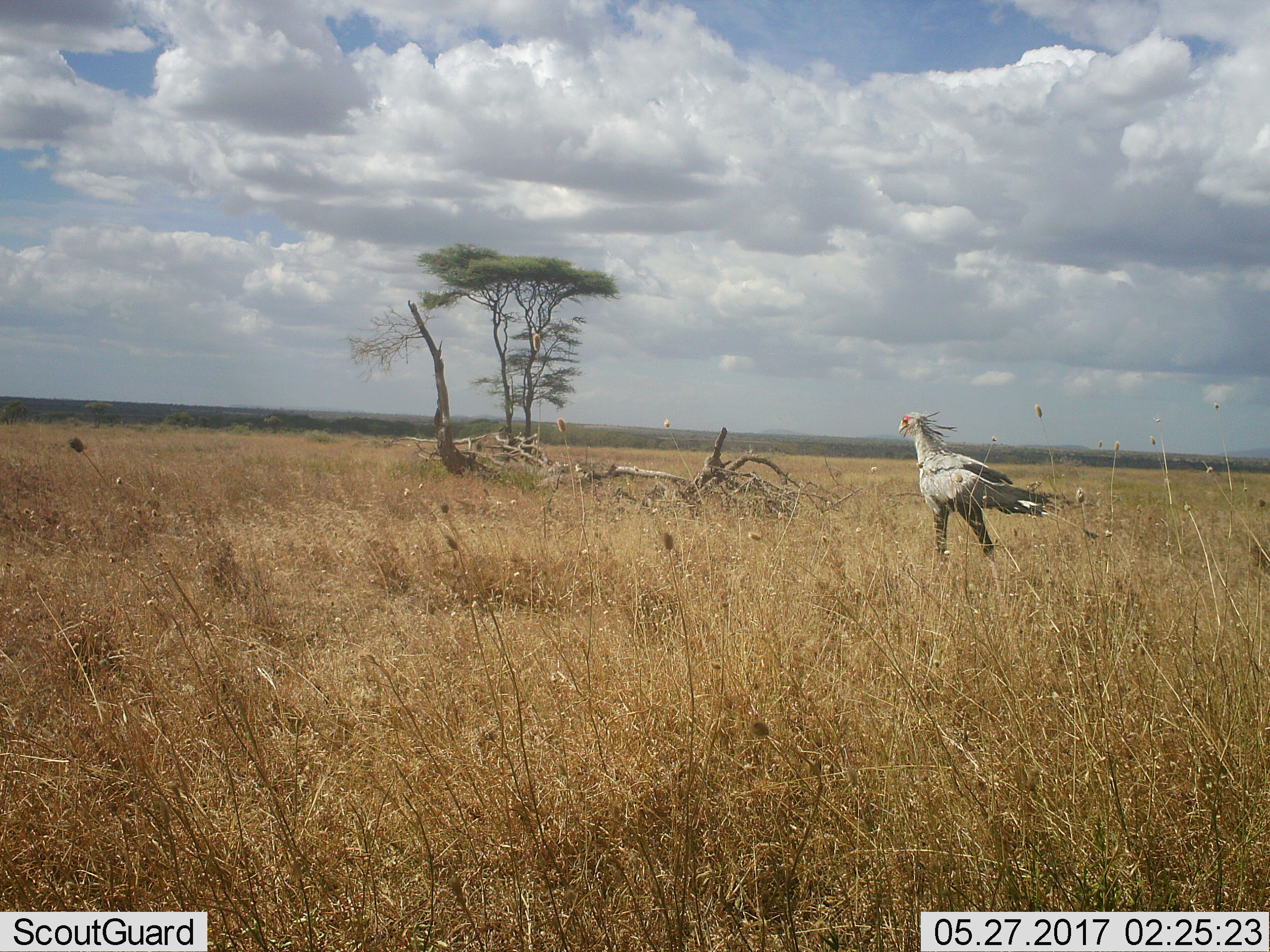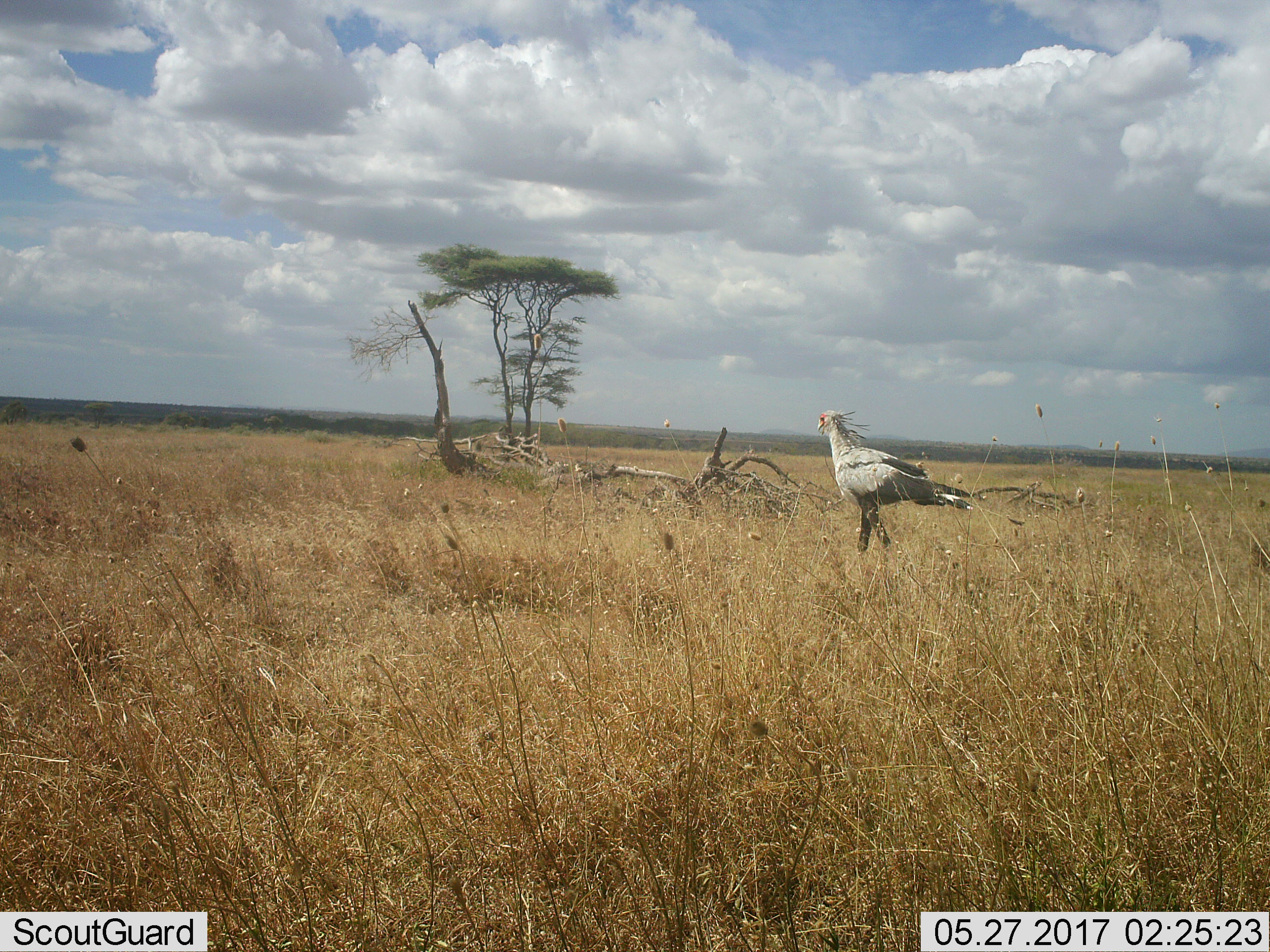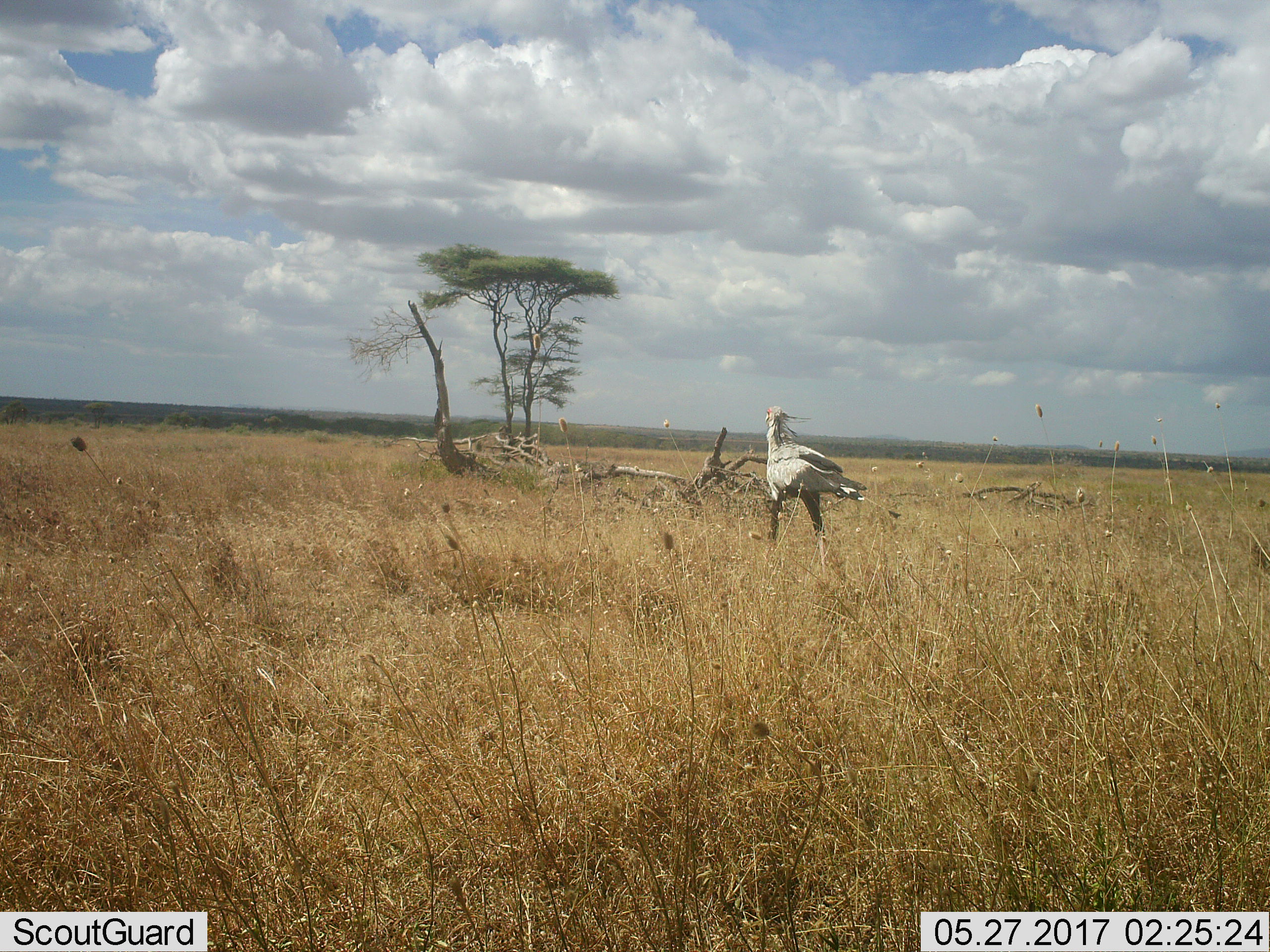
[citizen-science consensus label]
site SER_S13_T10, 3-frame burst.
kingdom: Animalia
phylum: Chordata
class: Aves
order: Accipitriformes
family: Sagittariidae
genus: Sagittarius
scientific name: Sagittarius serpentarius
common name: secretarybird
Secretarybird (Sagittarius serpentarius), count 1. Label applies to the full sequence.